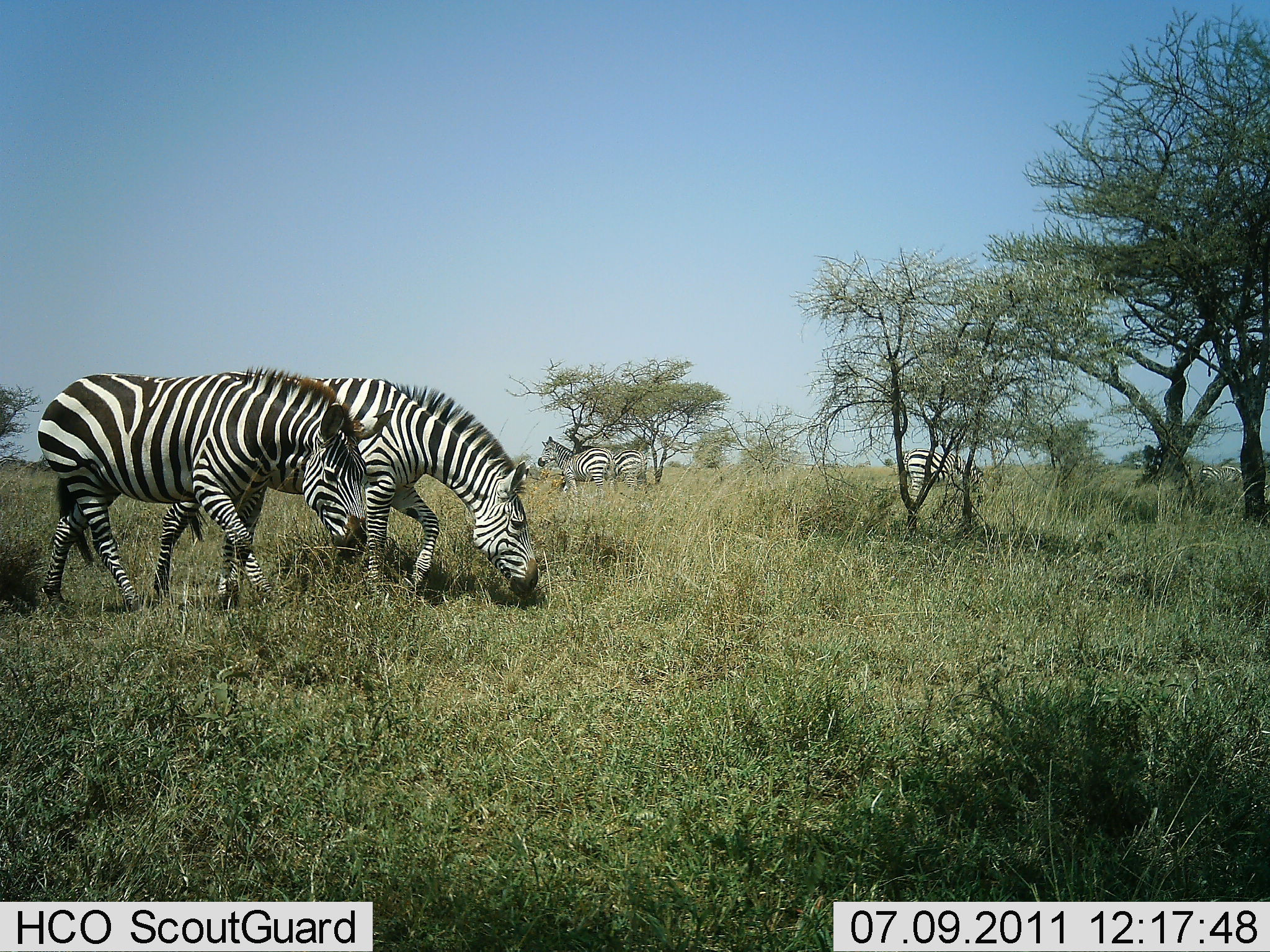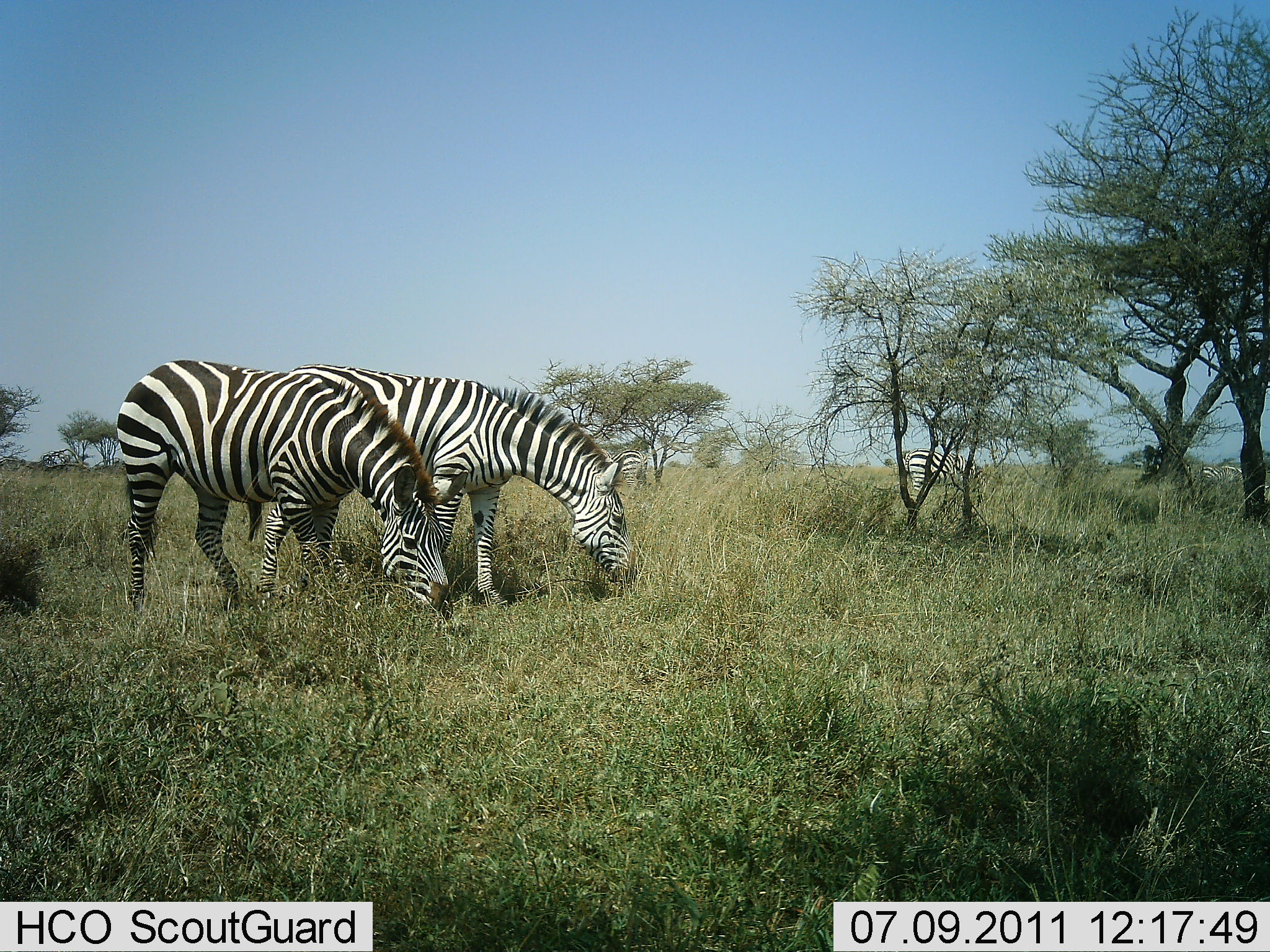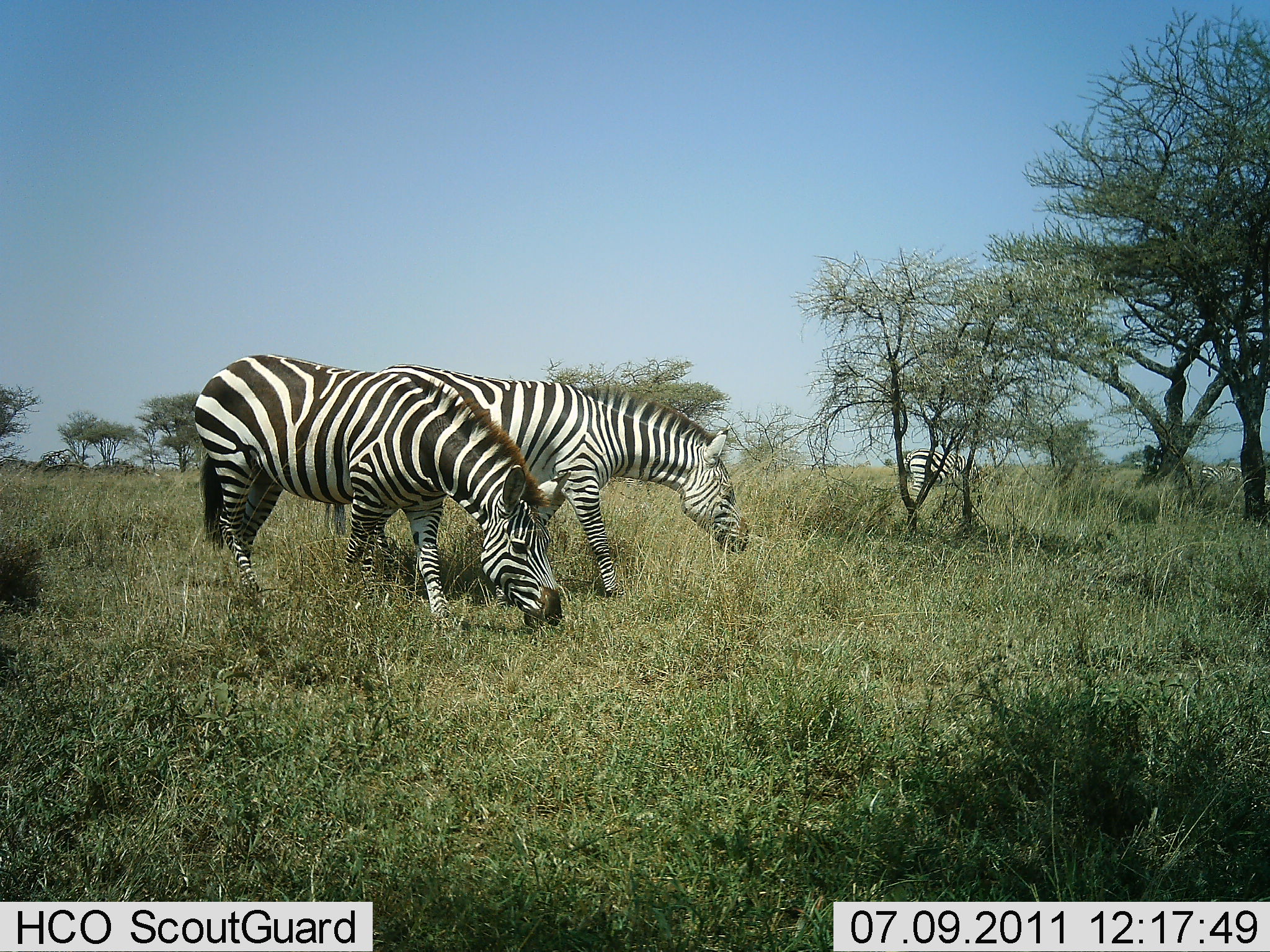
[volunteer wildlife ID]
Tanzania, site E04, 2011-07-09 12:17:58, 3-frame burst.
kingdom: Animalia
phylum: Chordata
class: Mammalia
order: Perissodactyla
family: Equidae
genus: Equus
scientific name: Equus quagga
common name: plains zebra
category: zebra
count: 5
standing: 40%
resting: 0%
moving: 30%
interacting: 0%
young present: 0%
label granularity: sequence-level